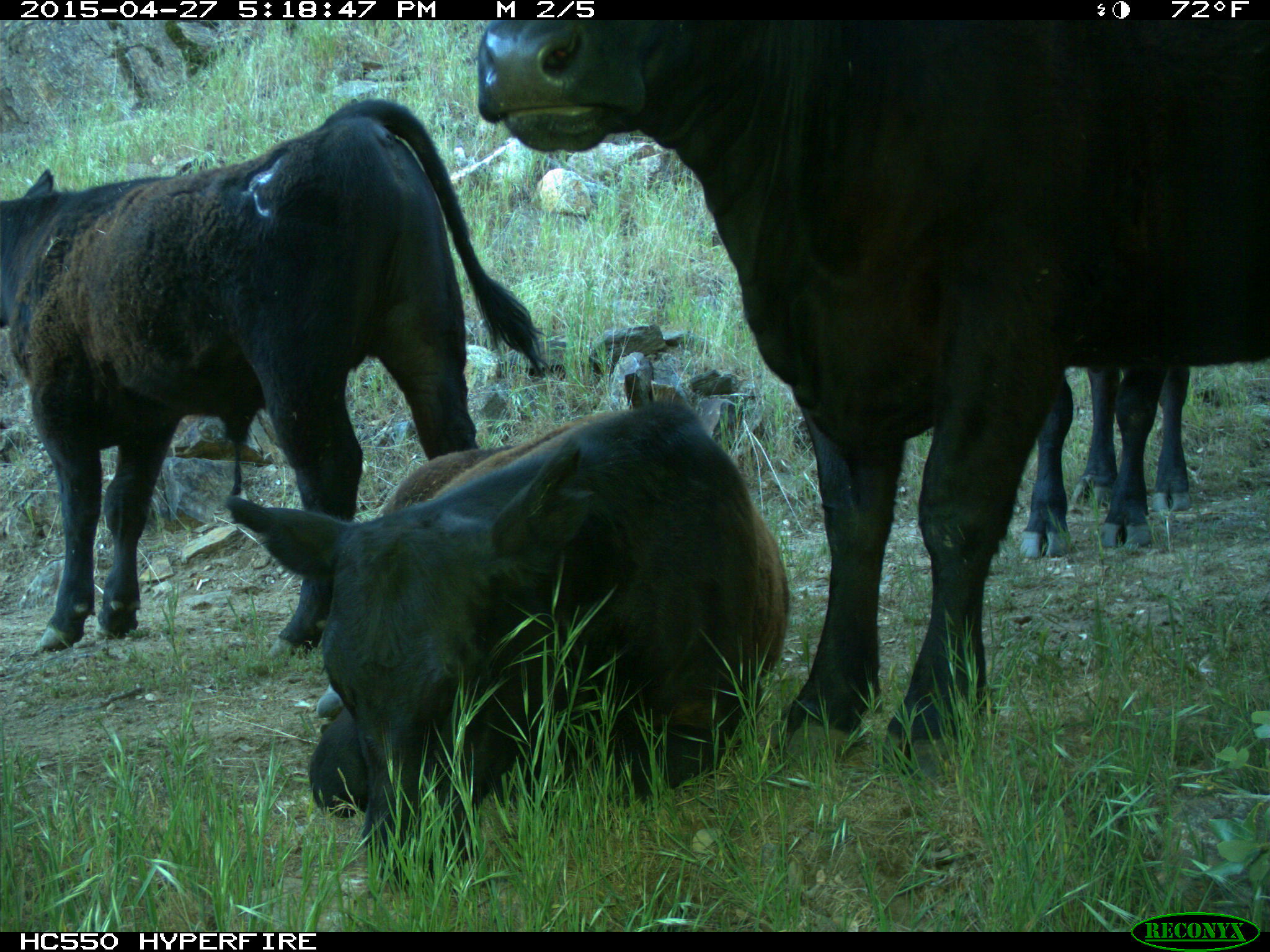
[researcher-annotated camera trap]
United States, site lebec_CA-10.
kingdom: Animalia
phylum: Chordata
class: Mammalia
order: Artiodactyla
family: Bovidae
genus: Bos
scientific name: Bos taurus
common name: domestic cow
Bos taurus (domestic cow).